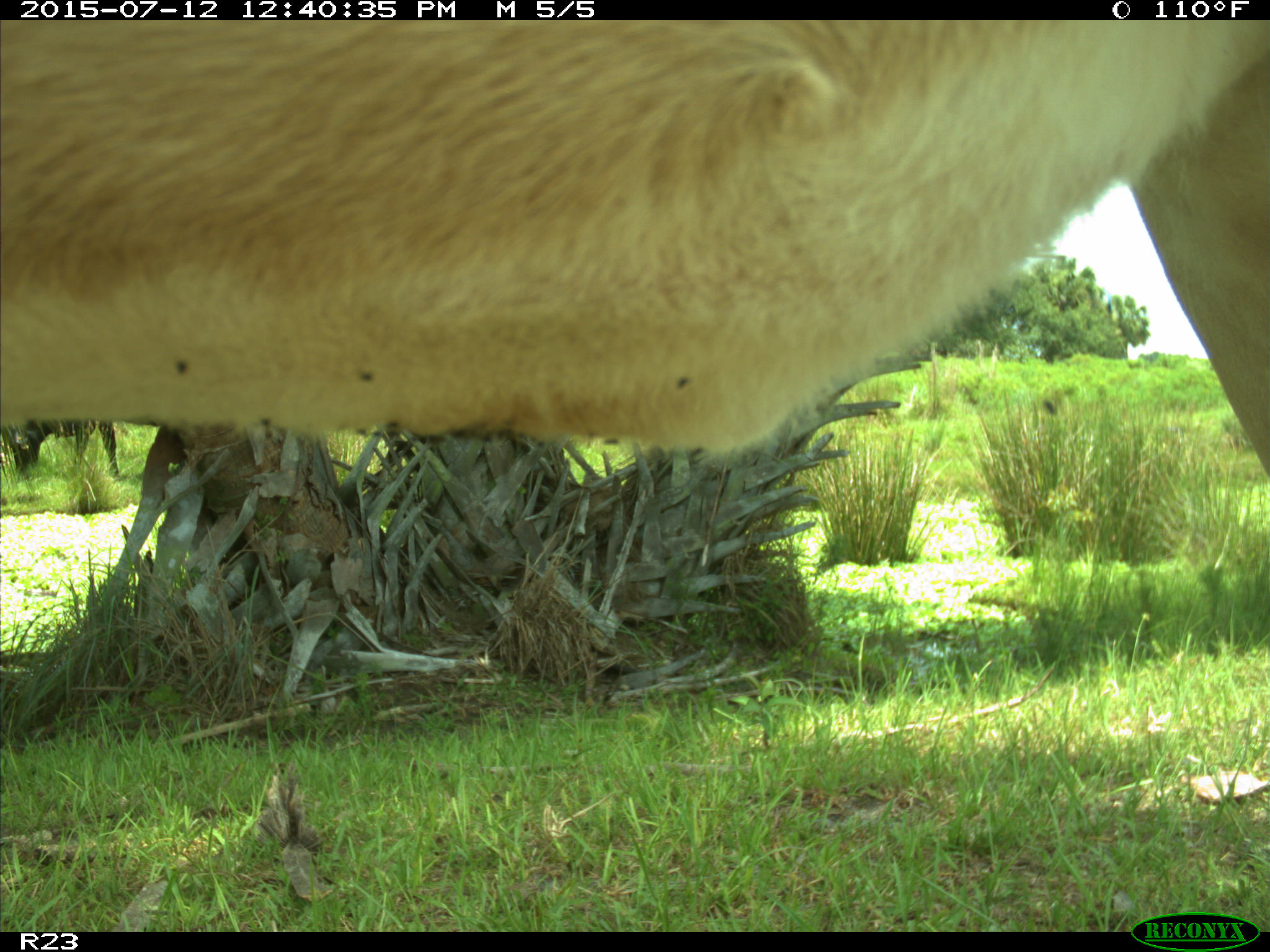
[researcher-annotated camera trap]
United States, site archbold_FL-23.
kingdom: Animalia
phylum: Chordata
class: Mammalia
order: Artiodactyla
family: Bovidae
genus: Bos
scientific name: Bos taurus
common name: domestic cow